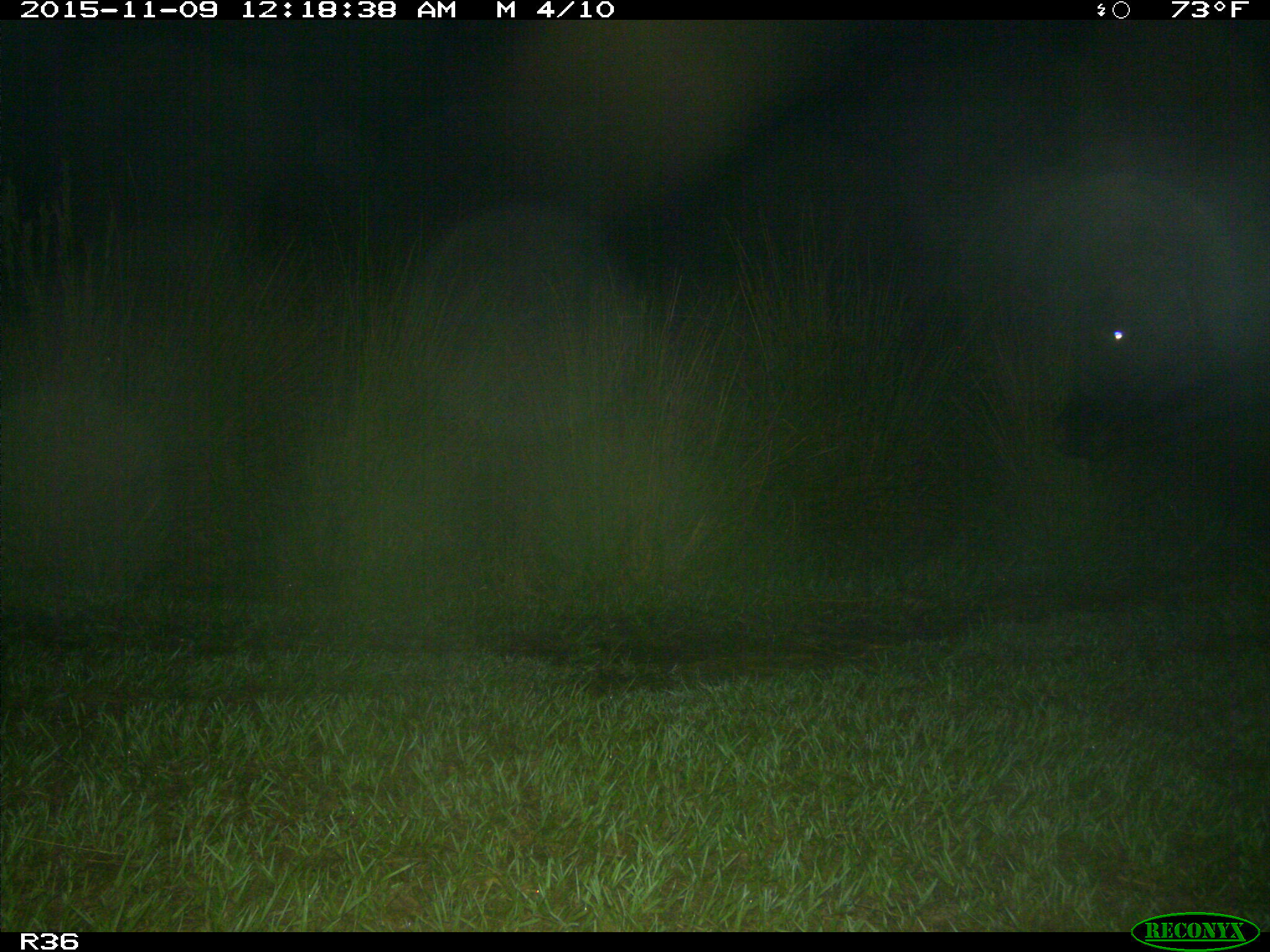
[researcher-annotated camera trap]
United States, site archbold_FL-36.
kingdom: Animalia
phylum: Chordata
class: Mammalia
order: Artiodactyla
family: Bovidae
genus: Bos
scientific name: Bos taurus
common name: domestic cow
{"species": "Bos taurus (domestic cow)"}